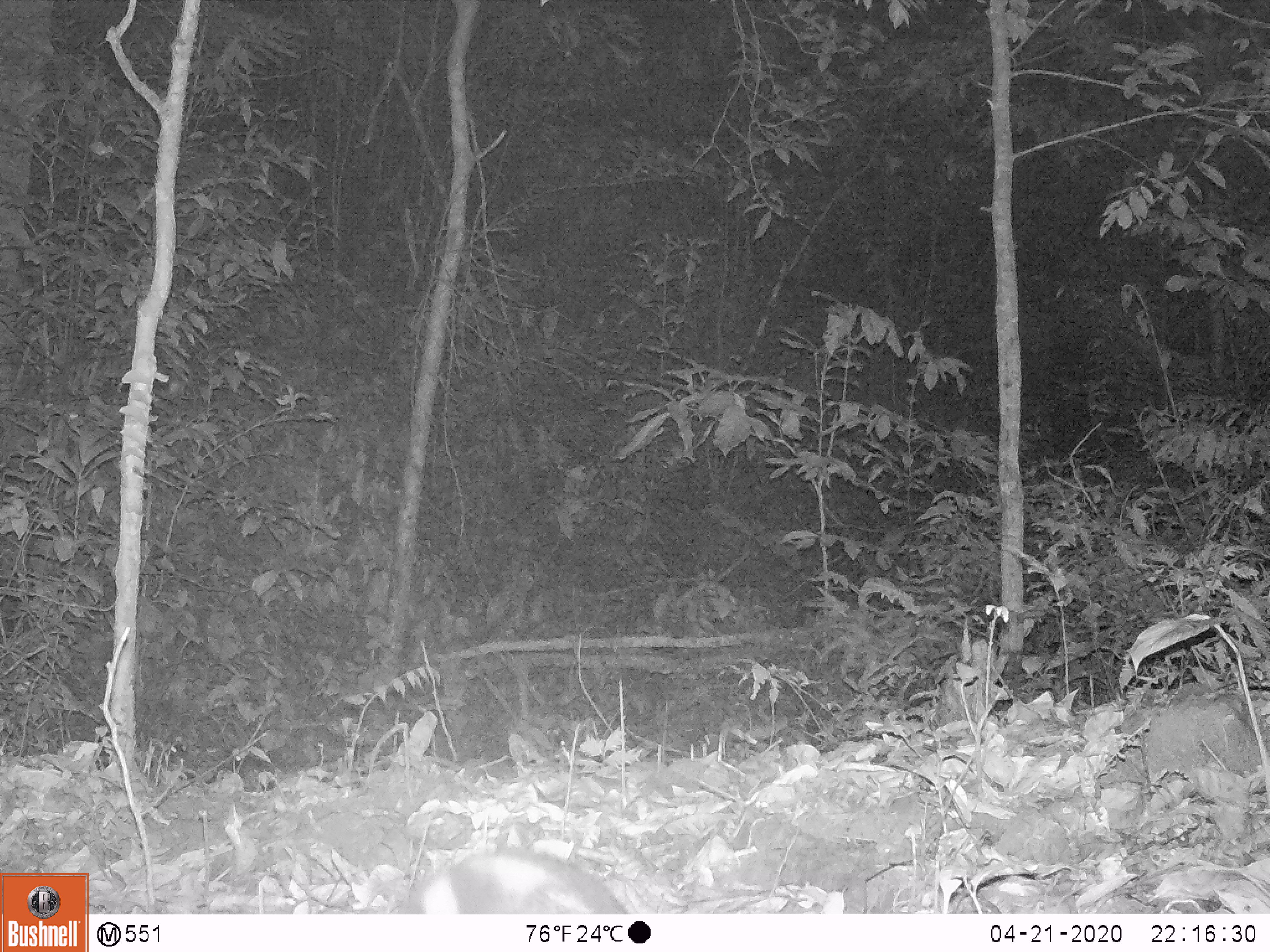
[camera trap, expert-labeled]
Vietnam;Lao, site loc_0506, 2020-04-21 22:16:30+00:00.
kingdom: Animalia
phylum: Chordata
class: Mammalia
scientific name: Mammalia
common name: mammal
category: unidentified small mammal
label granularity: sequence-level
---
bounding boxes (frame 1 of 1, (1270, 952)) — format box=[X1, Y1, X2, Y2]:
unidentified small mammal: box=[403, 844, 630, 913]